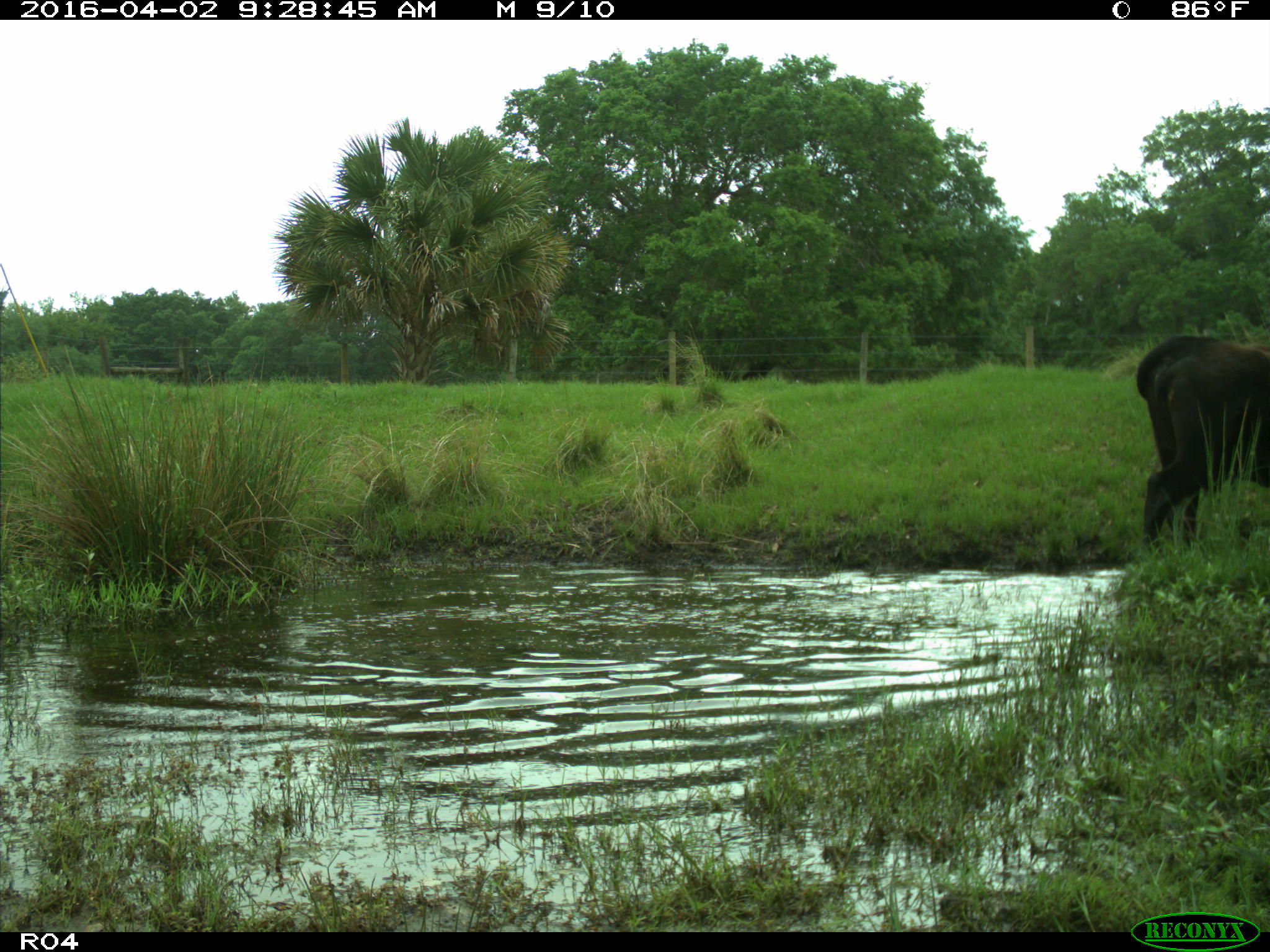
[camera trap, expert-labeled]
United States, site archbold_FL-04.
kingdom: Animalia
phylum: Chordata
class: Mammalia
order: Artiodactyla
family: Bovidae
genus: Bos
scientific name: Bos taurus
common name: domestic cow